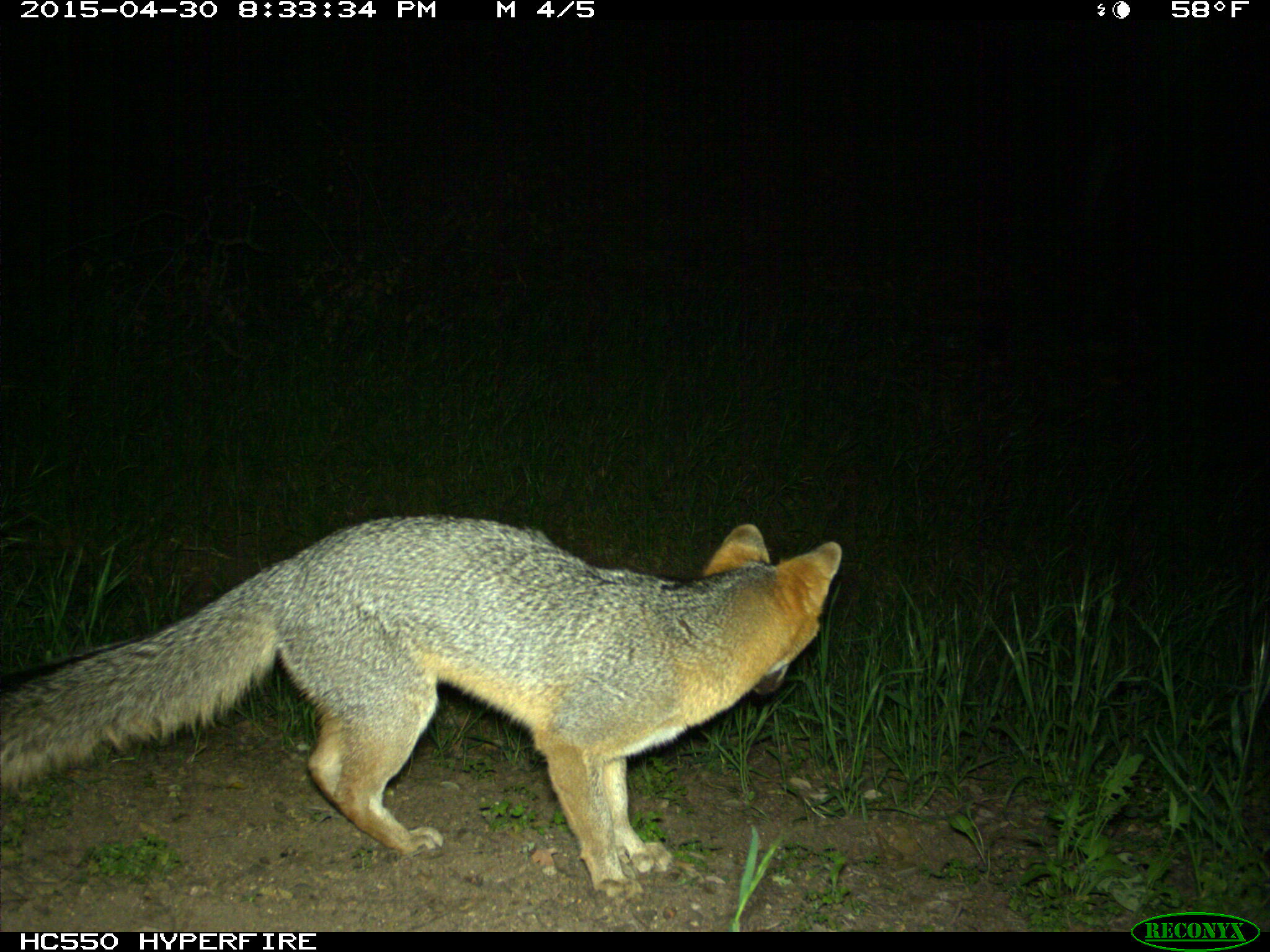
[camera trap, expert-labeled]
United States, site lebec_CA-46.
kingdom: Animalia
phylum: Chordata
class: Mammalia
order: Carnivora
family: Canidae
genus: Urocyon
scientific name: Urocyon cinereoargenteus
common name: gray fox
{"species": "Urocyon cinereoargenteus (gray fox)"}